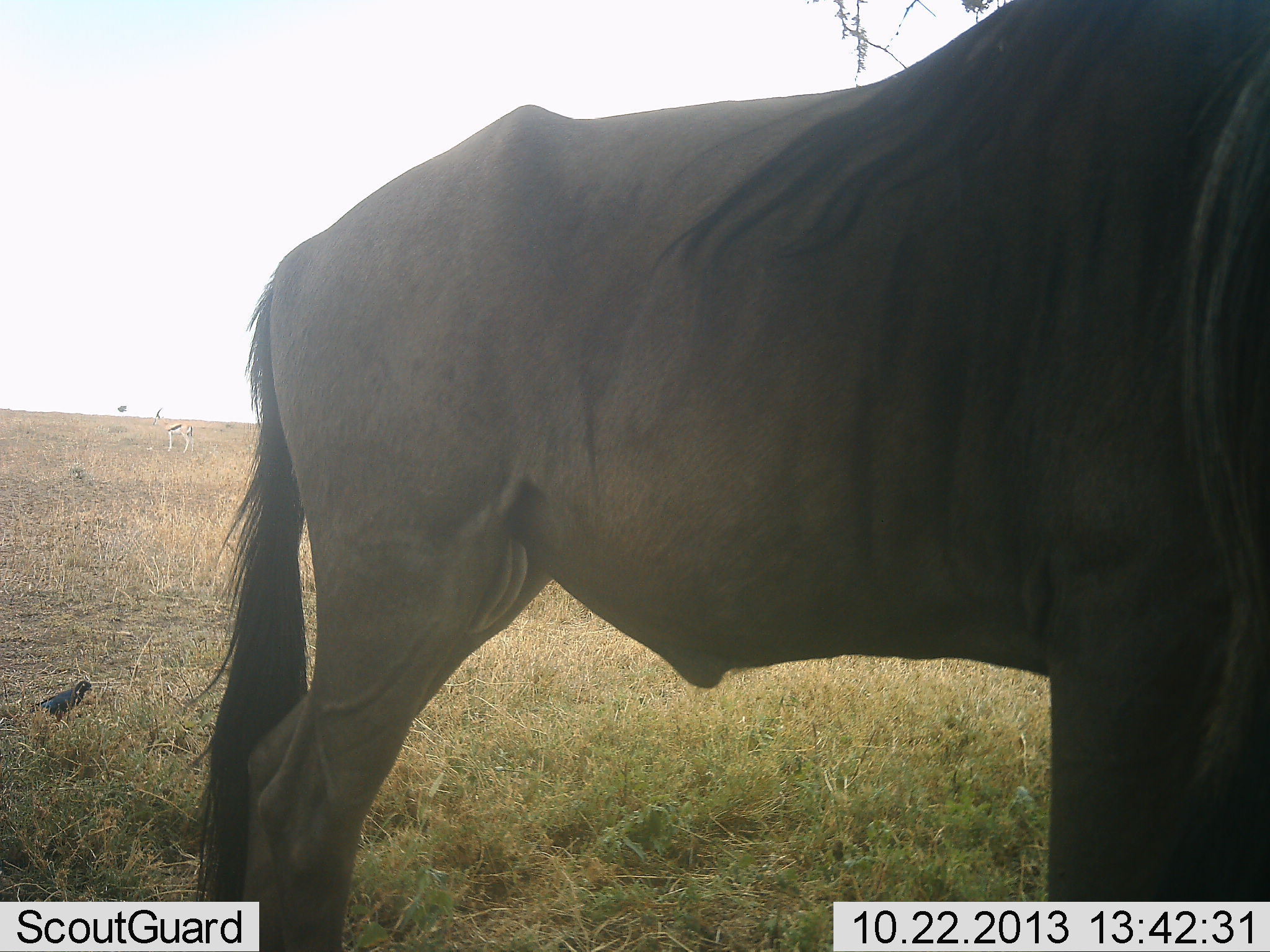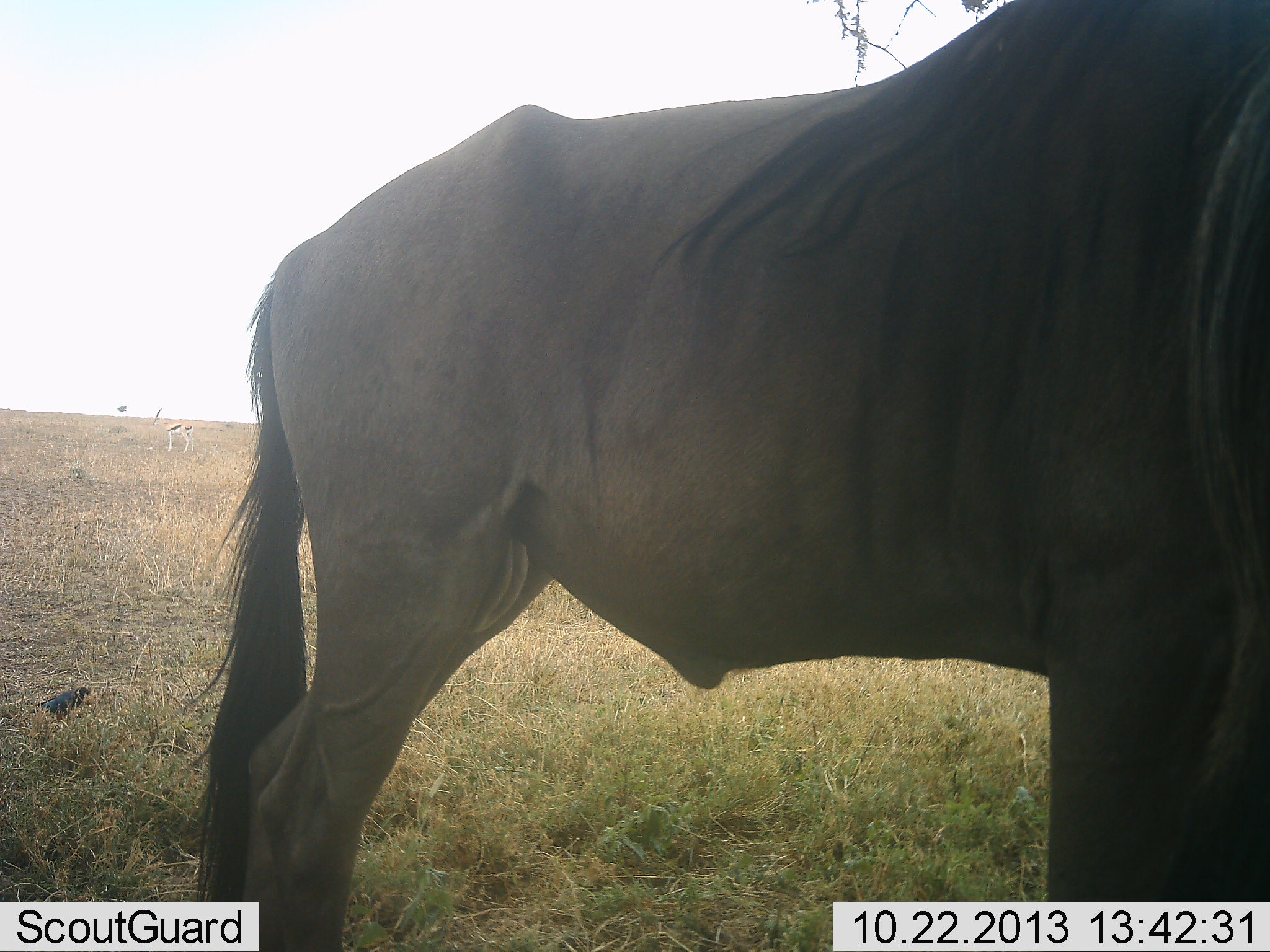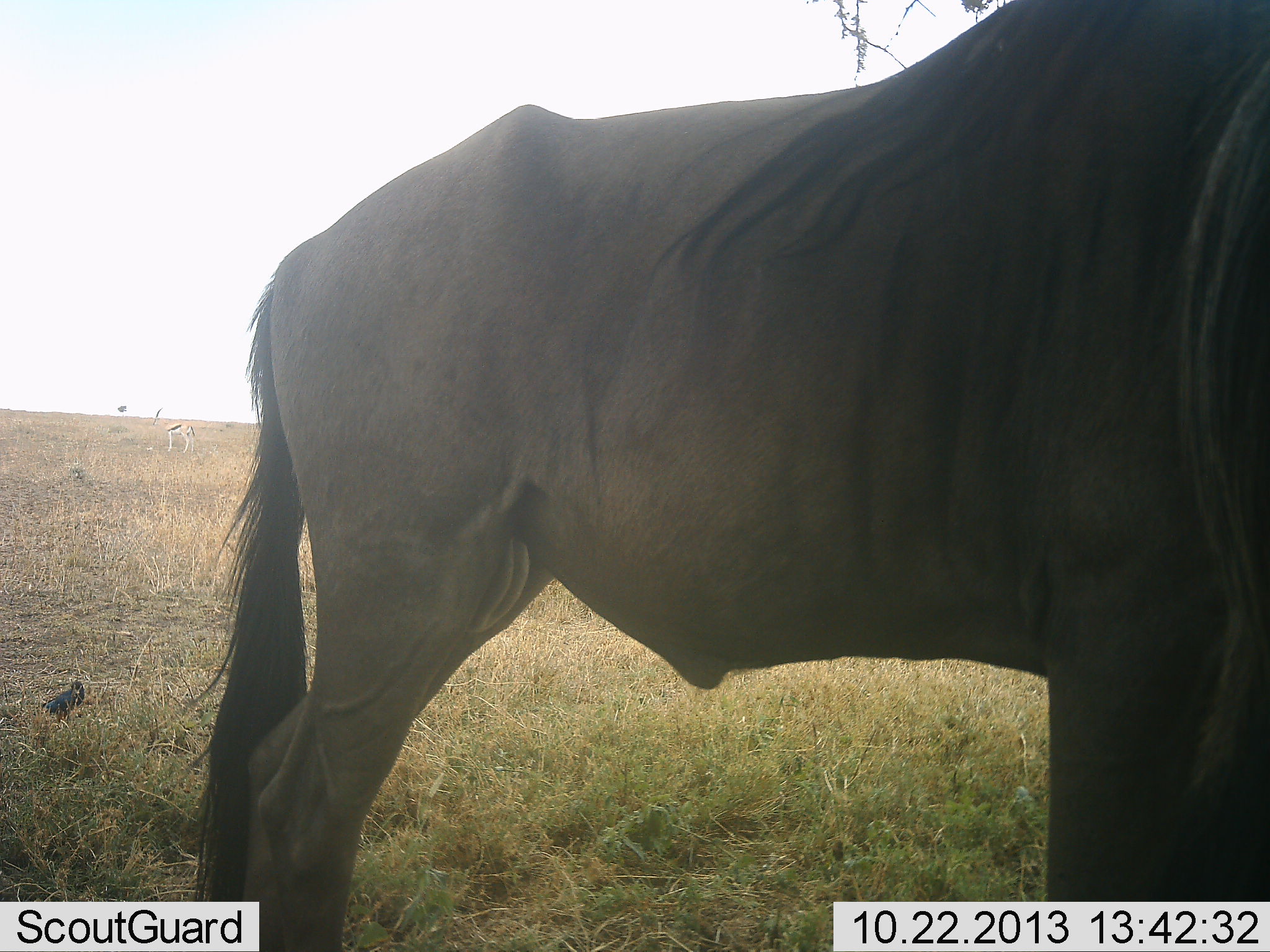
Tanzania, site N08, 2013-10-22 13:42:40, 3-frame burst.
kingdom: Animalia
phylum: Chordata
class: Aves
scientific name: Aves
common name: bird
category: otherbird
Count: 1.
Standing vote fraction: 89%.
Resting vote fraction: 0%.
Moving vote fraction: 6%.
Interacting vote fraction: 0%.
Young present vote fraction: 0%.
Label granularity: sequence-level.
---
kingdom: Animalia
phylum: Chordata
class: Mammalia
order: Artiodactyla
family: Bovidae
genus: Connochaetes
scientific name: Connochaetes taurinus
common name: blue wildebeest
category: wildebeest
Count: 1.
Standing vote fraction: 100%.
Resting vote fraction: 0%.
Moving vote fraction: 0%.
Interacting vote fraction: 0%.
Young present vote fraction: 0%.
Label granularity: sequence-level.